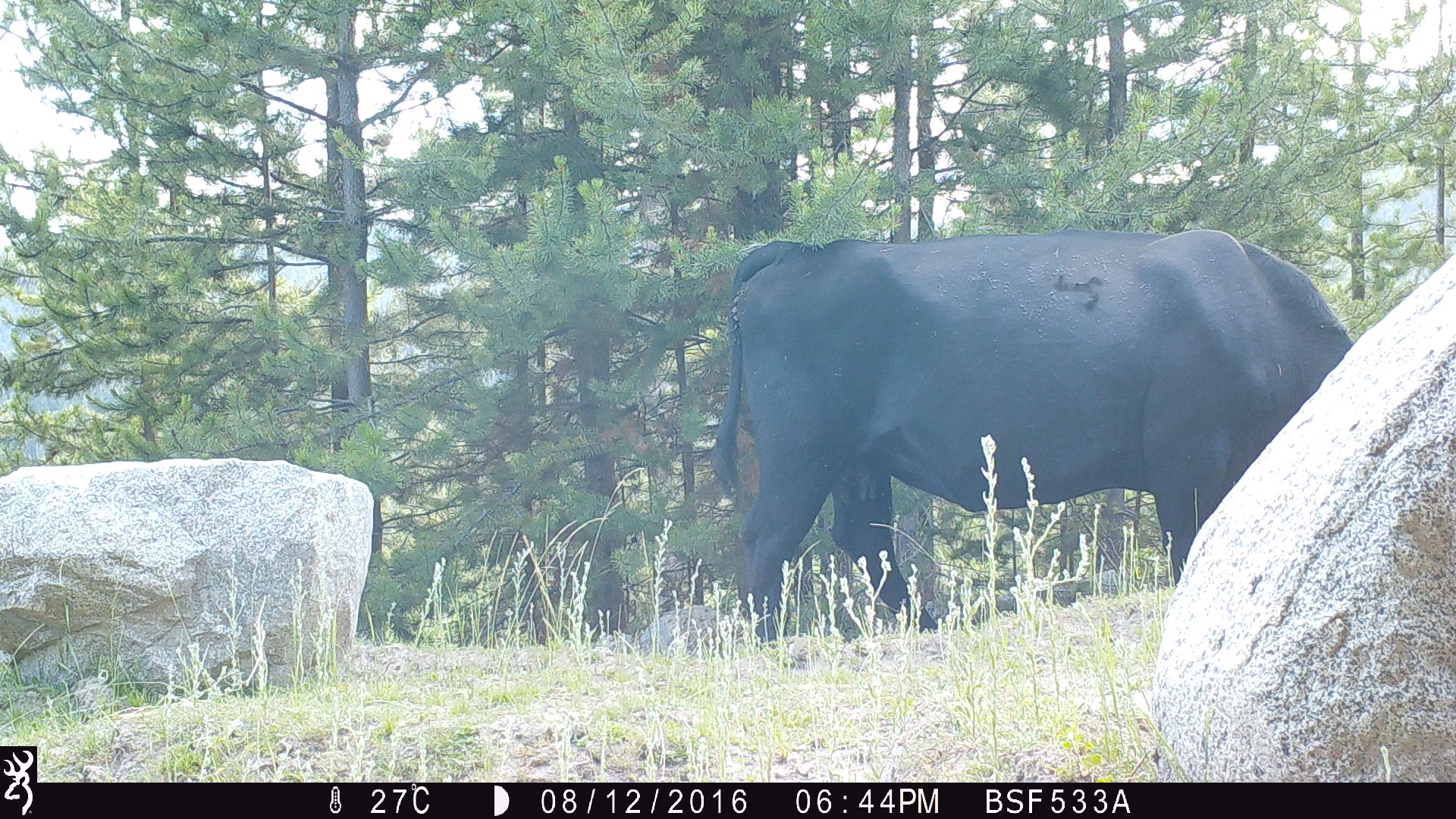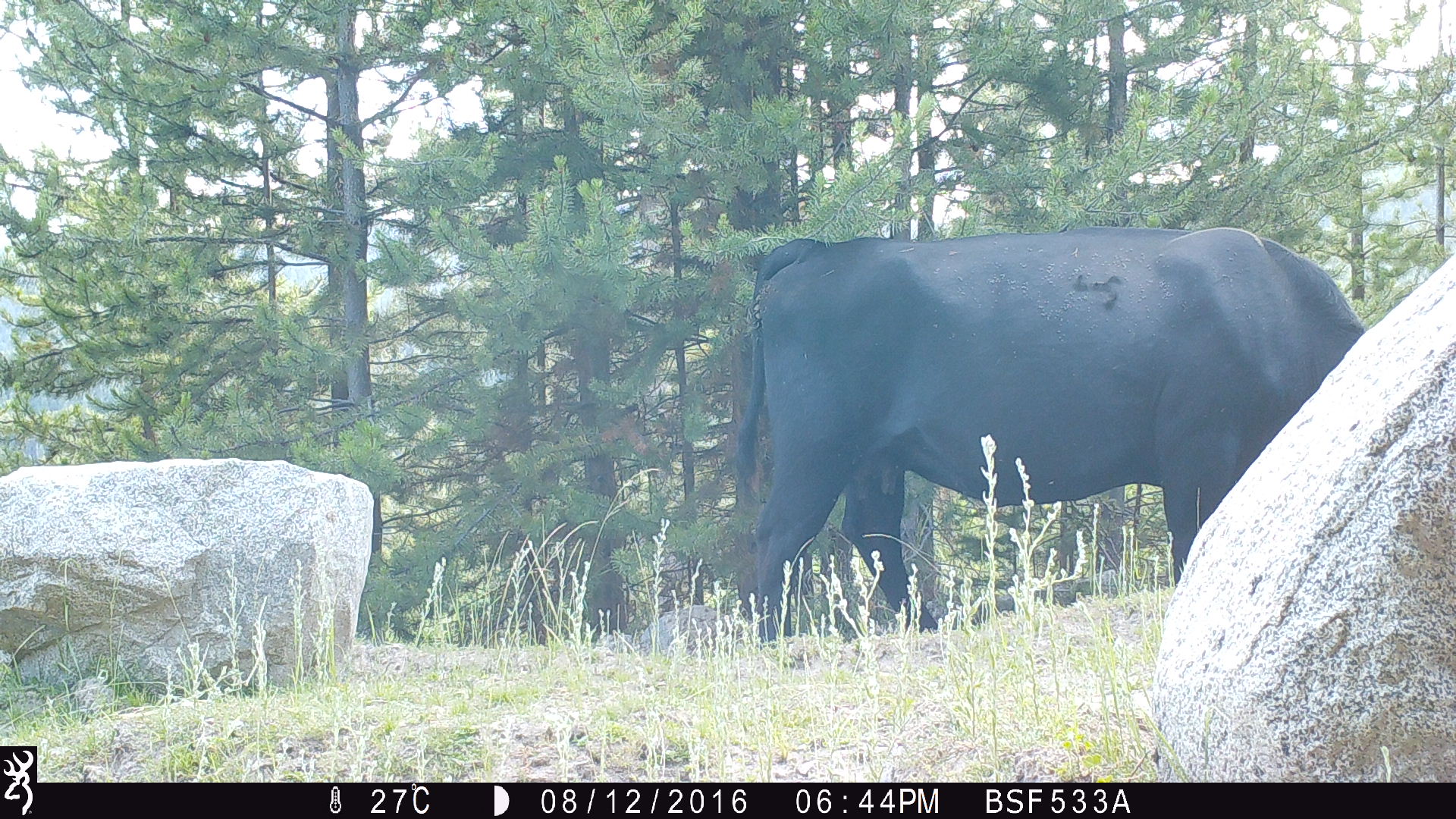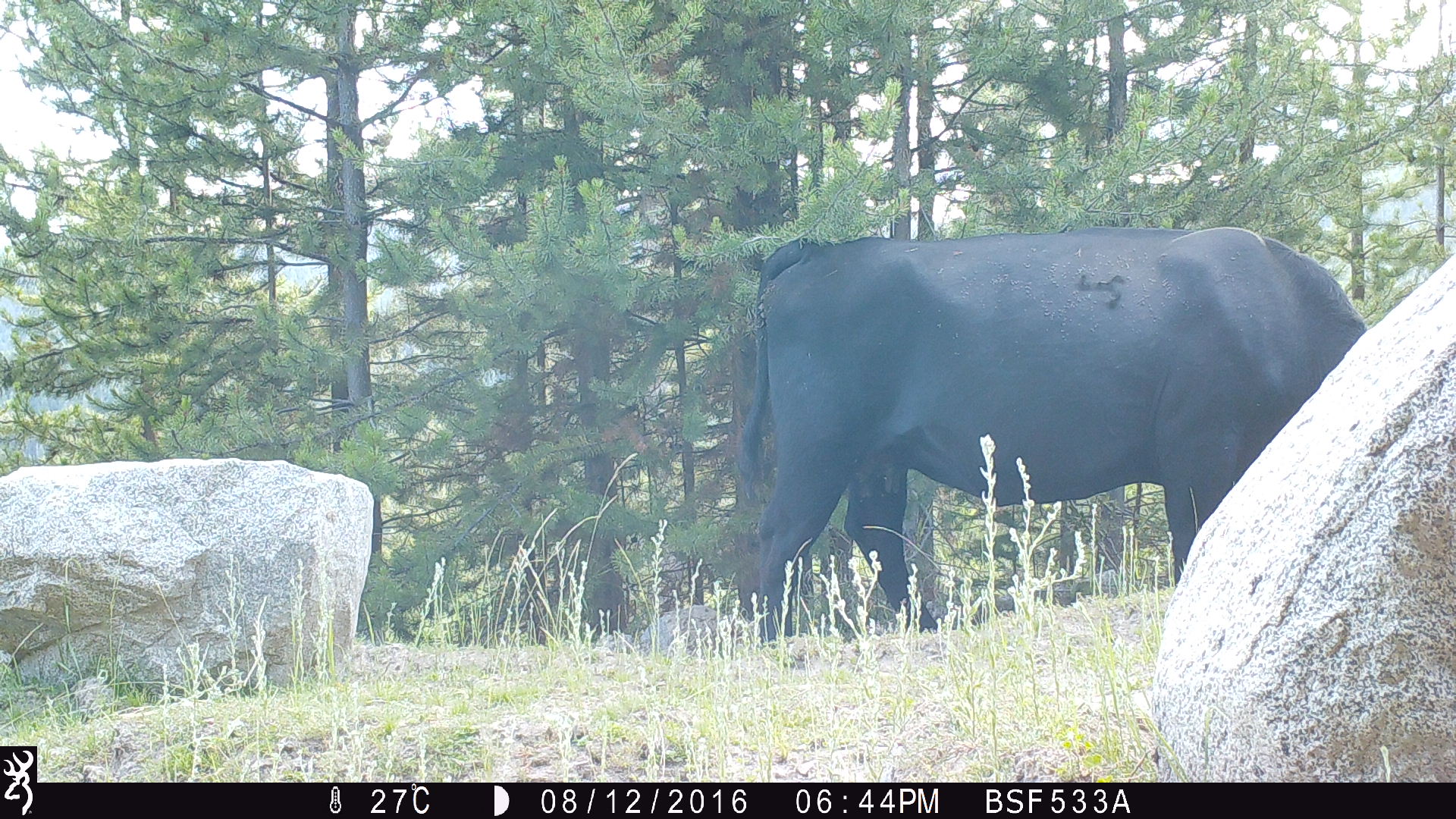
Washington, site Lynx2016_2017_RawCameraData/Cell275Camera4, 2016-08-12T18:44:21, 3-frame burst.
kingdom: Animalia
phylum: Chordata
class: Mammalia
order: Artiodactyla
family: Bovidae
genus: Bos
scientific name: Bos taurus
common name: domestic cattle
Domestic cattle (Bos taurus). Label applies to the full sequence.